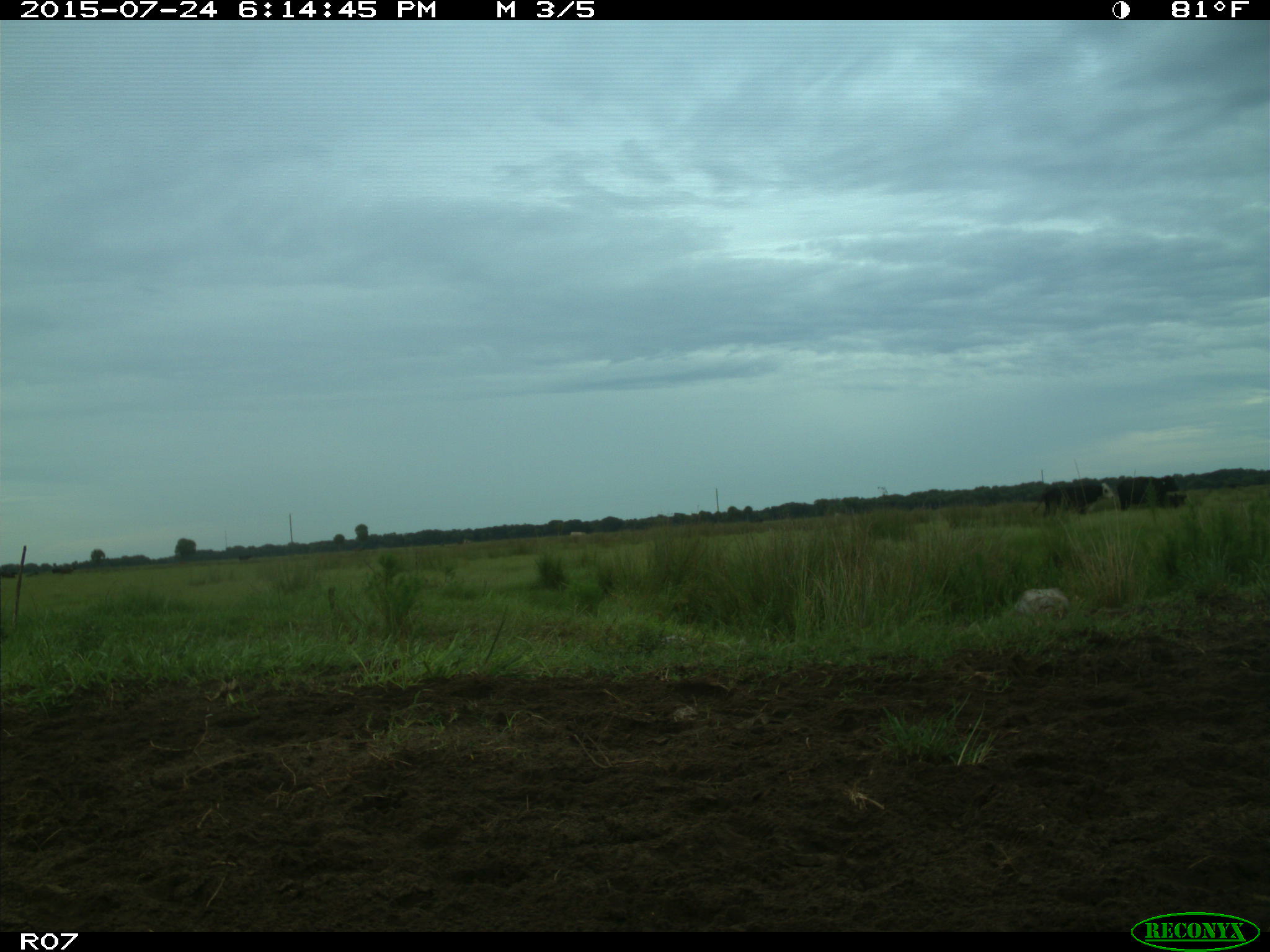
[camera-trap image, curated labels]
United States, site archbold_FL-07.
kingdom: Animalia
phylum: Chordata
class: Mammalia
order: Artiodactyla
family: Bovidae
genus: Bos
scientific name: Bos taurus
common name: domestic cow